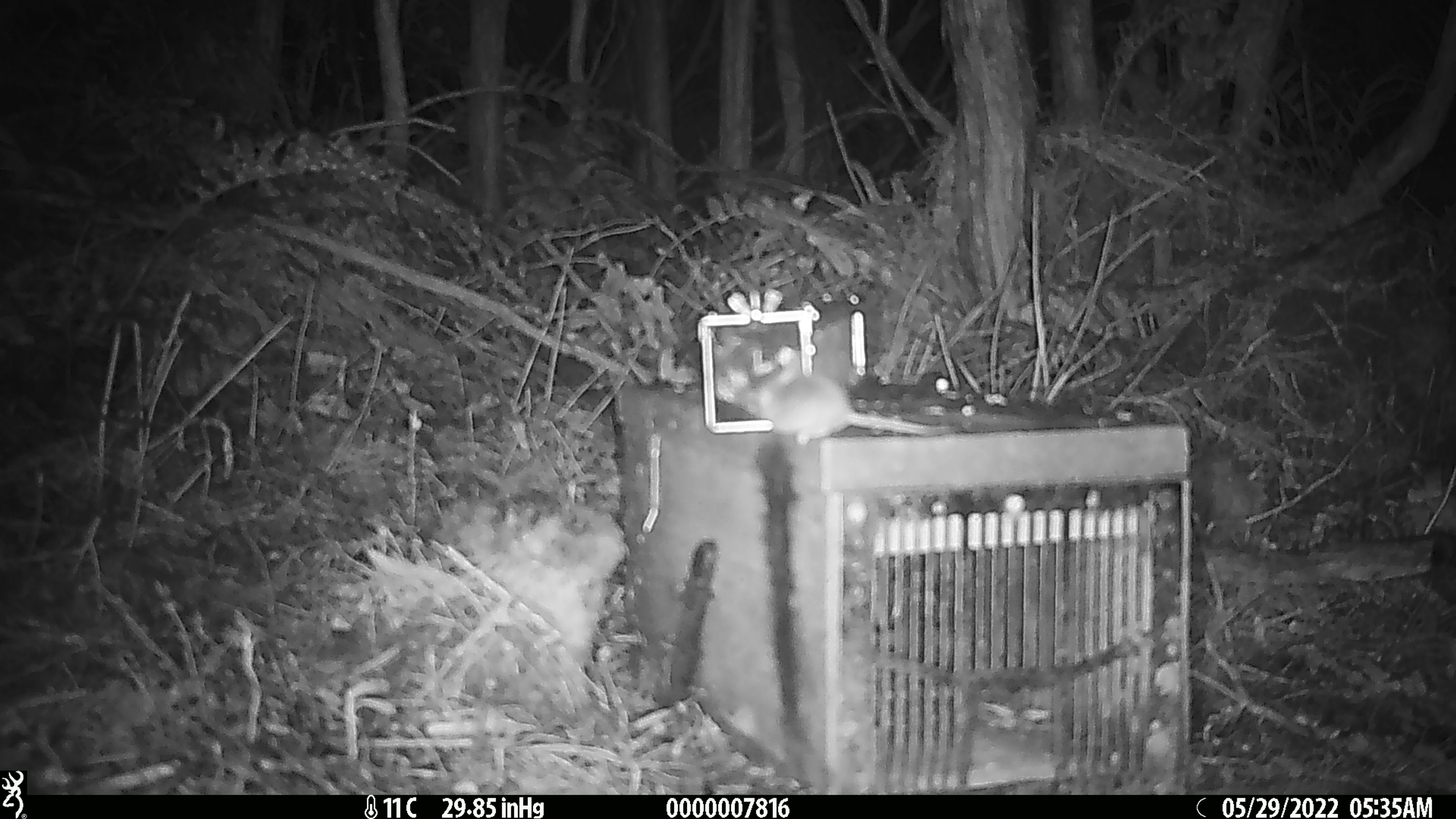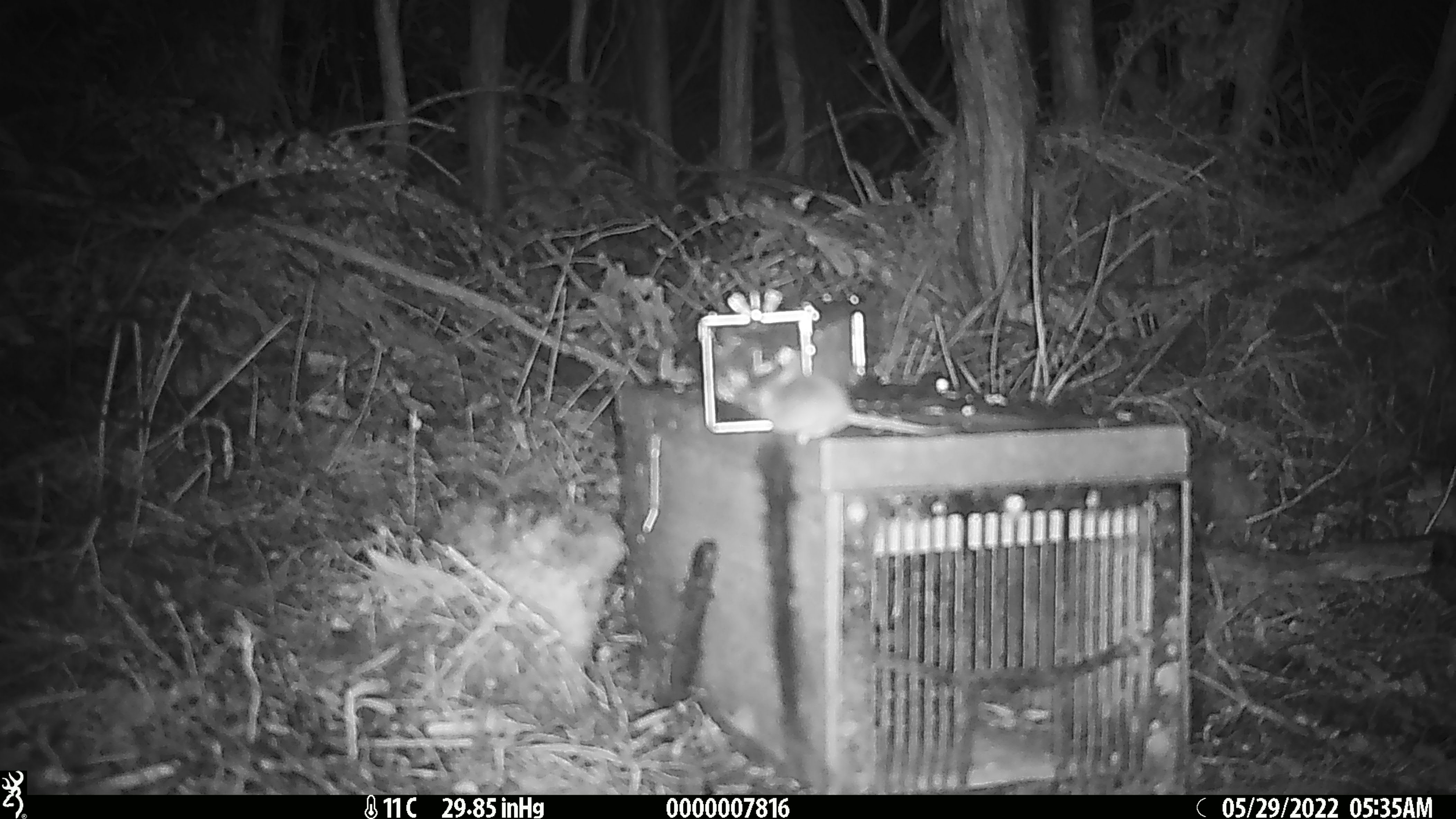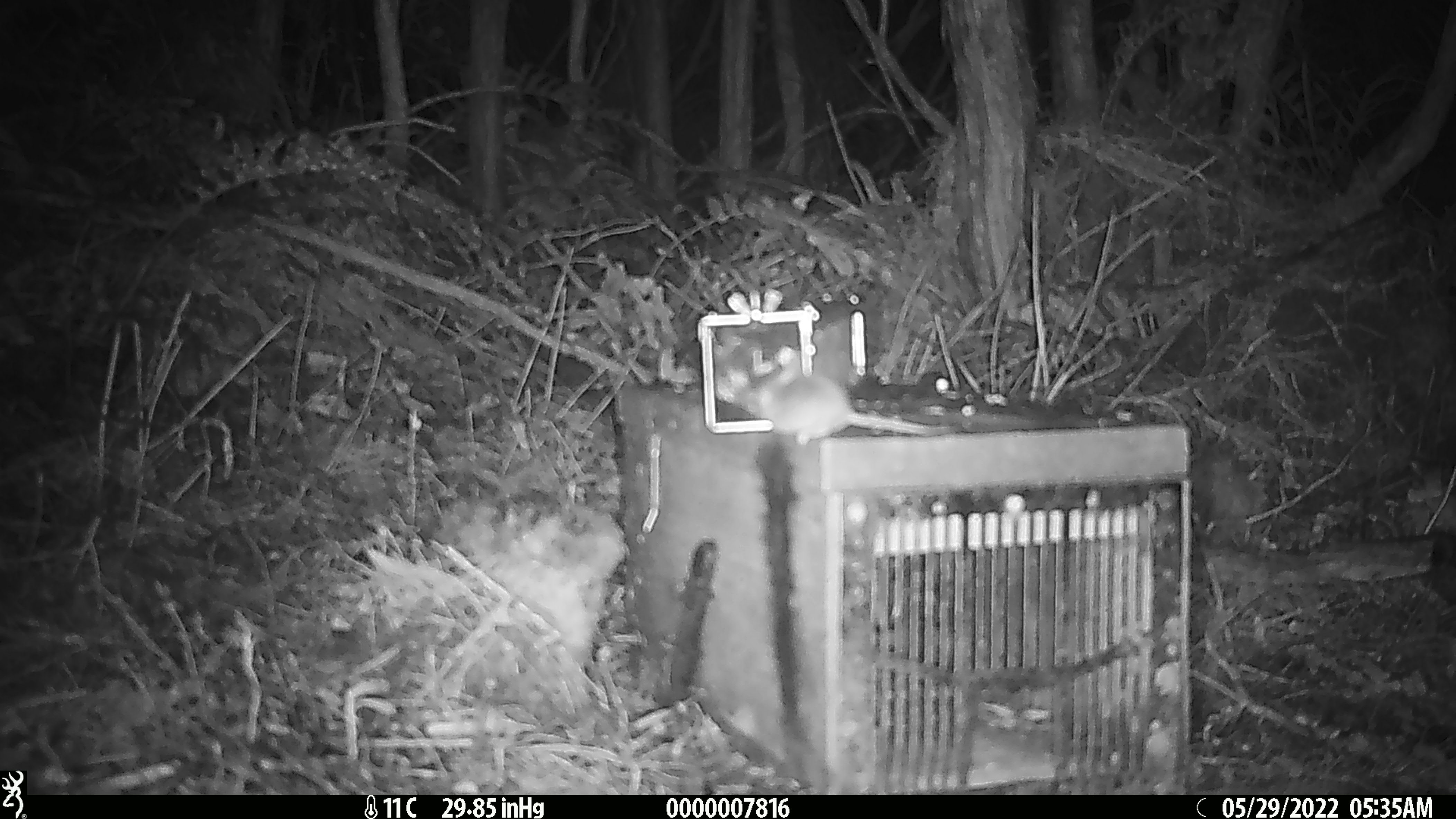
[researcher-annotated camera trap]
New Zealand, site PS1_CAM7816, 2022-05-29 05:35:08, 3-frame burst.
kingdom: Animalia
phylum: Chordata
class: Mammalia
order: Rodentia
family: Muridae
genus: Mus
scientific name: Mus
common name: mouse